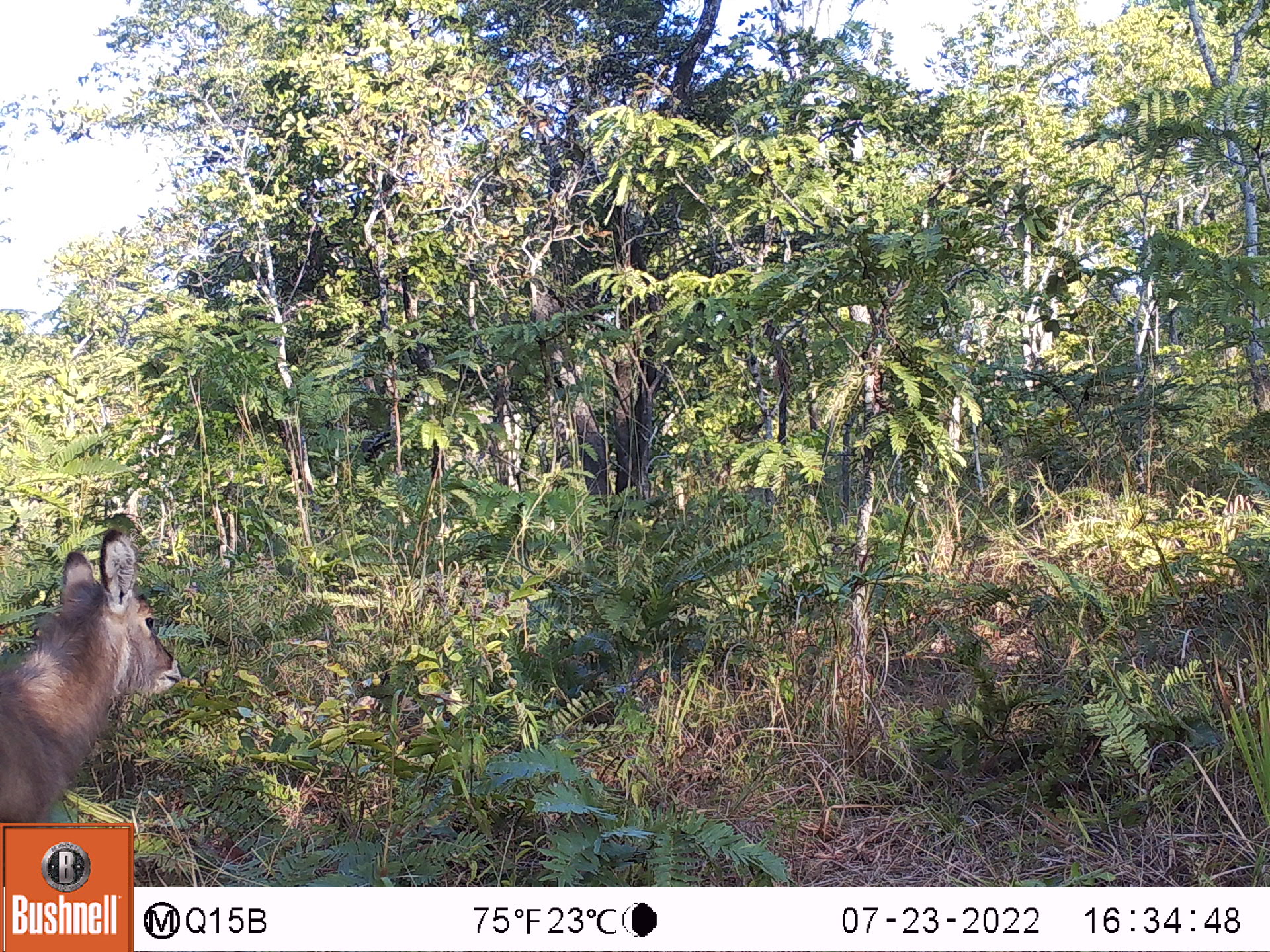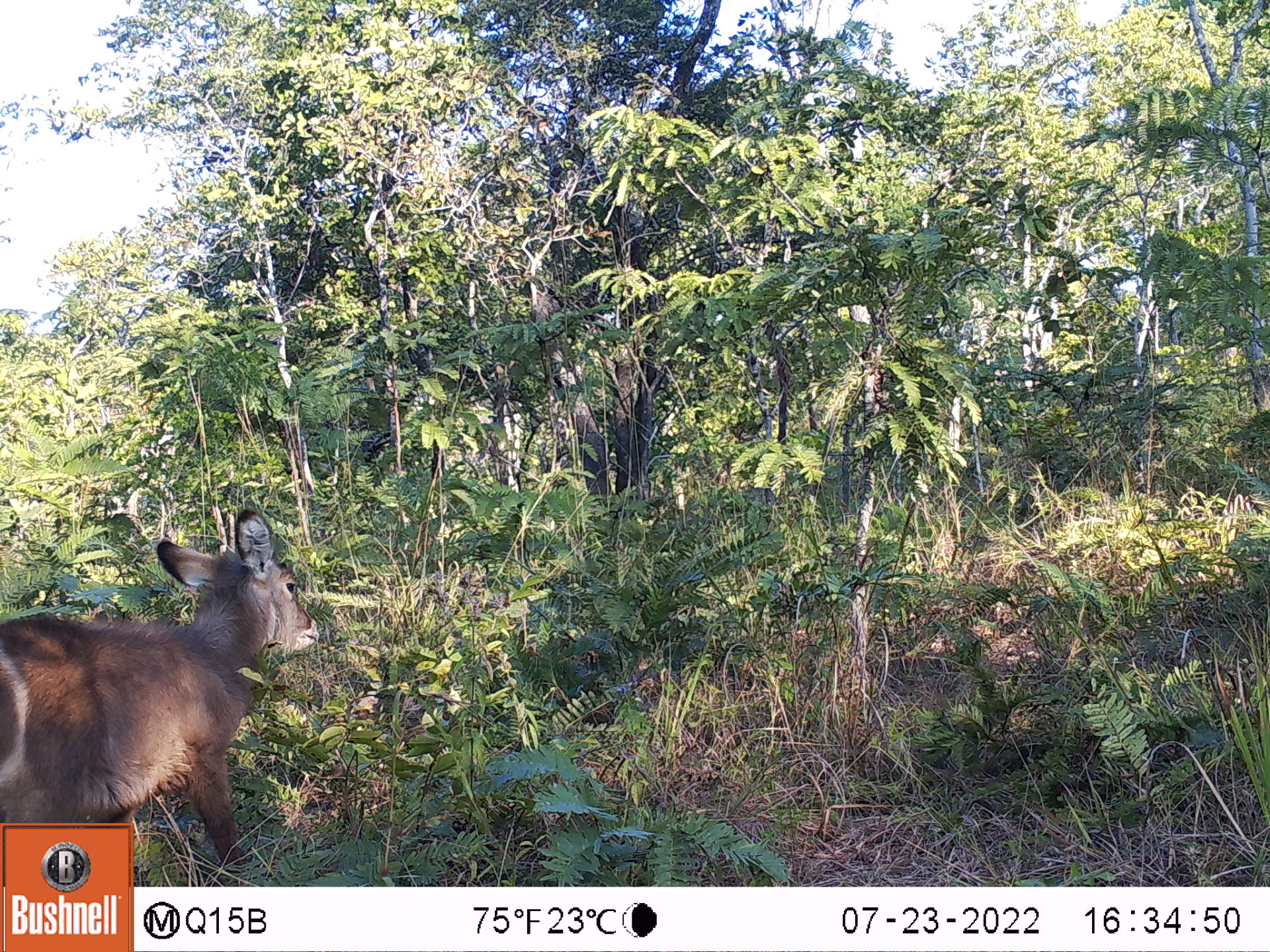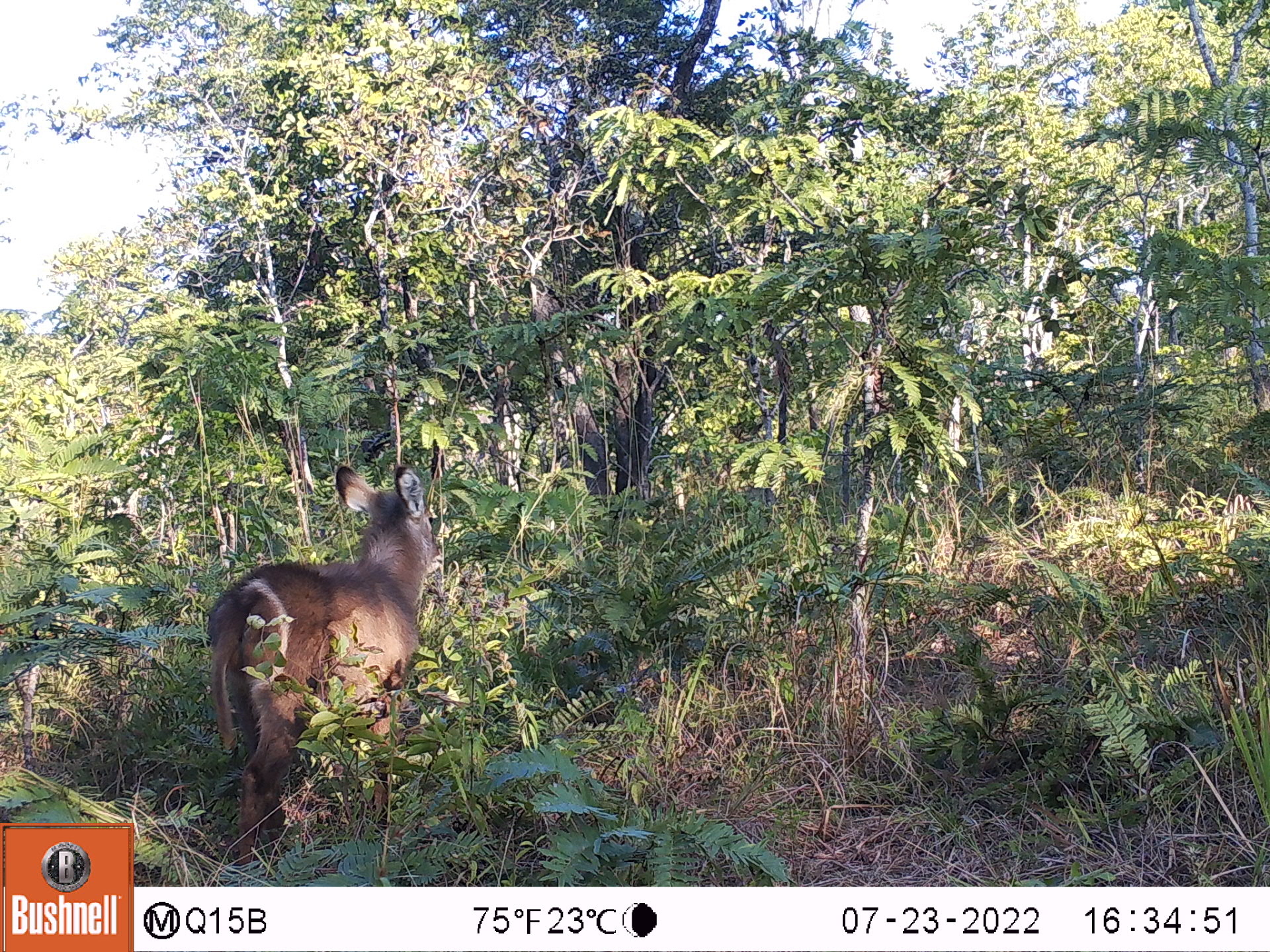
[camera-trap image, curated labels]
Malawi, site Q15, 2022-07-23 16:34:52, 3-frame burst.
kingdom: Animalia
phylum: Chordata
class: Mammalia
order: Artiodactyla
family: Bovidae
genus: Kobus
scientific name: Kobus ellipsiprymnus ellipsiprymnus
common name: common waterbuck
Common waterbuck (Kobus ellipsiprymnus ellipsiprymnus), count 1.